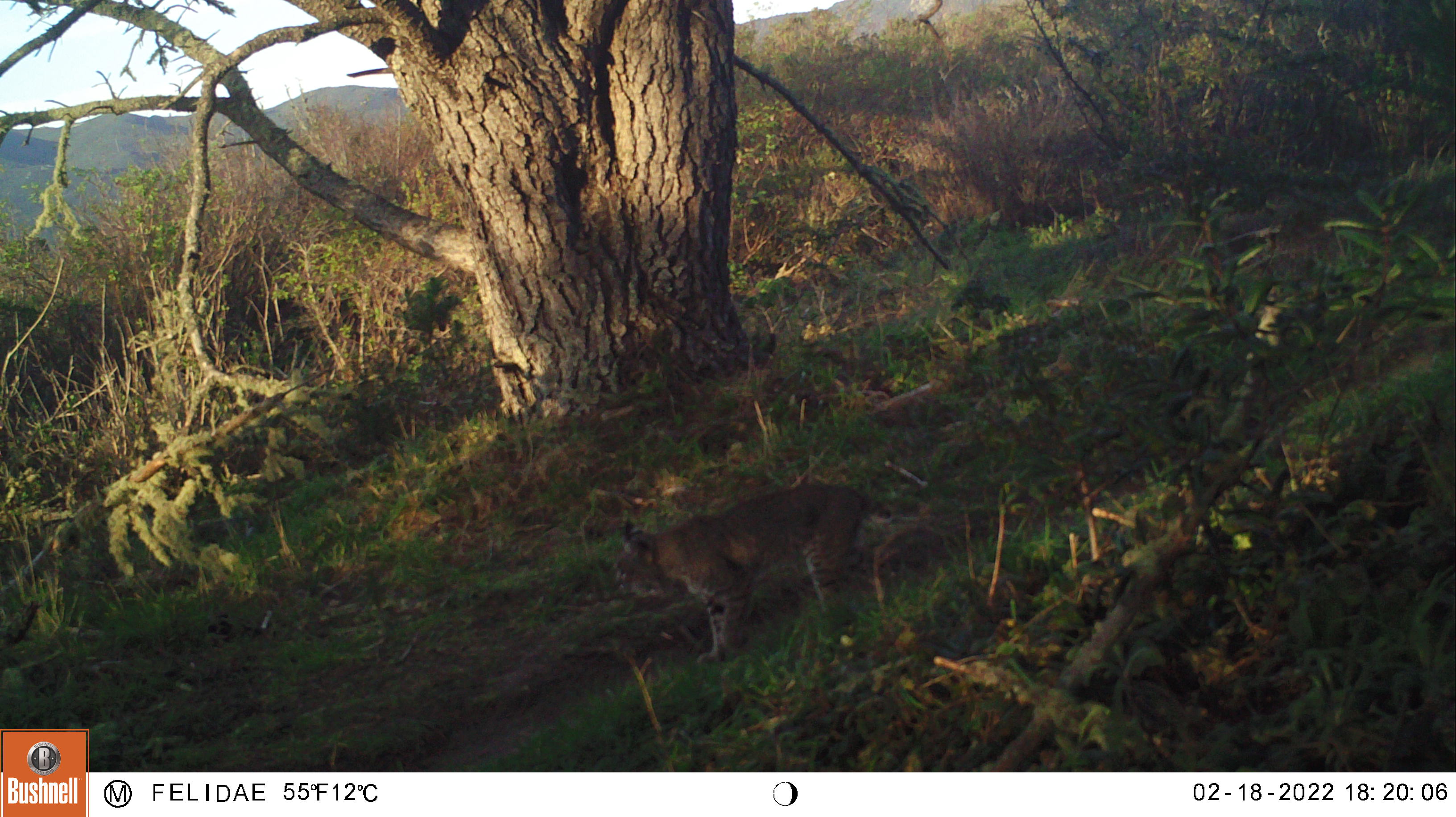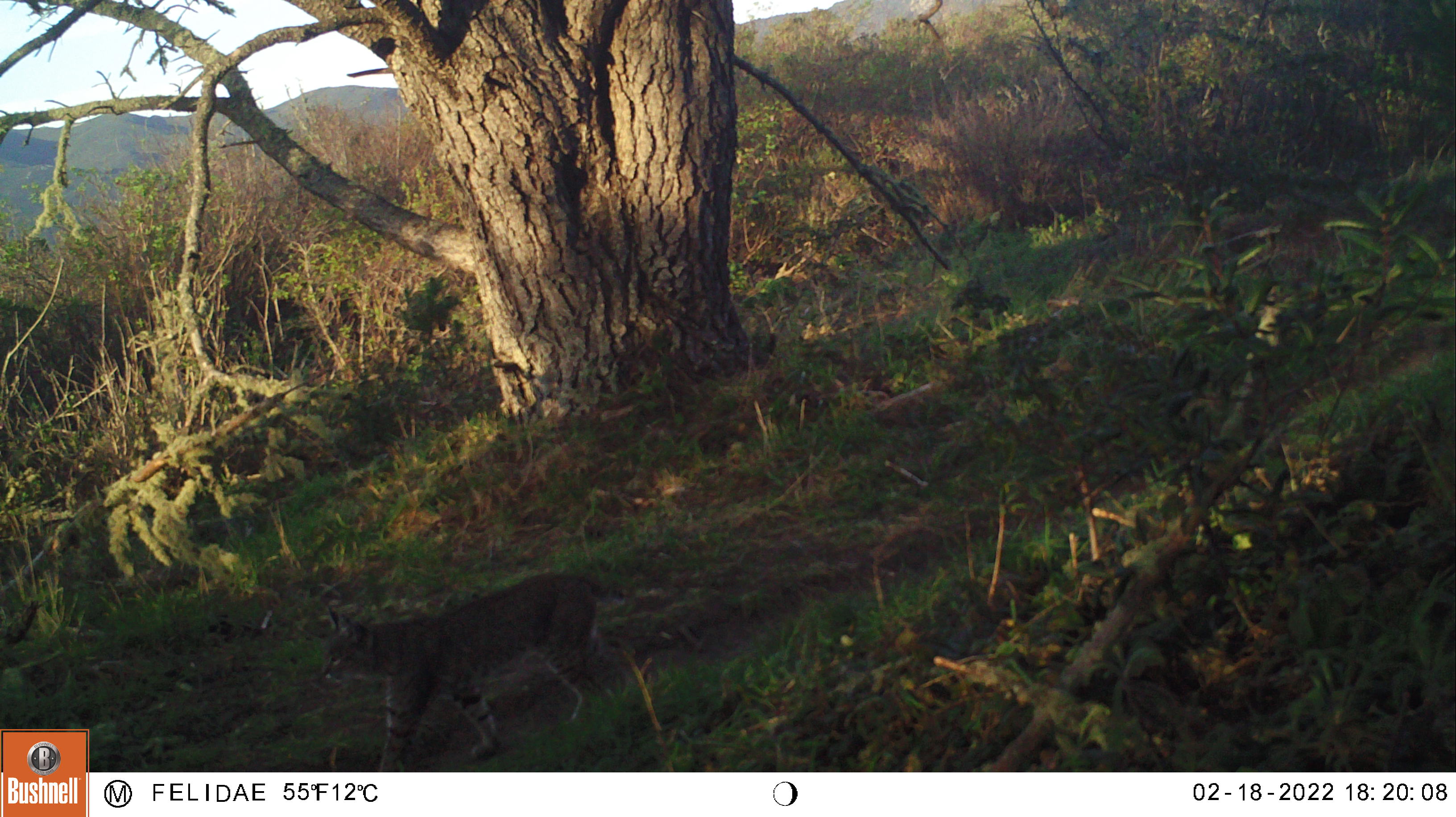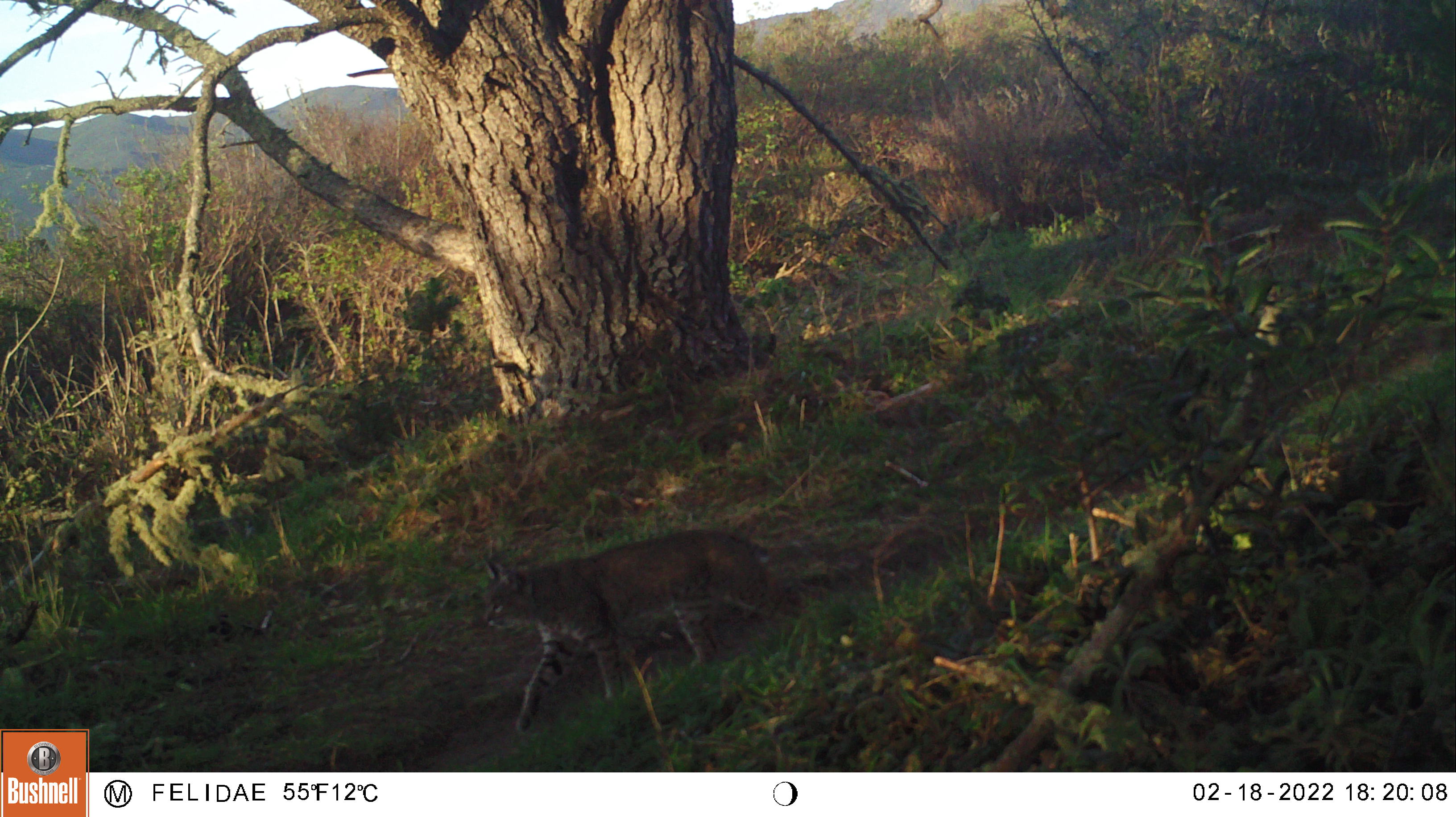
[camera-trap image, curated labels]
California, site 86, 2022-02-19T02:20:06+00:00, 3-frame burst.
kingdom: Animalia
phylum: Chordata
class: Mammalia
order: Carnivora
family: Felidae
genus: Lynx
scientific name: Lynx rufus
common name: bobcat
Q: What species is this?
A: Bobcat (Lynx rufus).